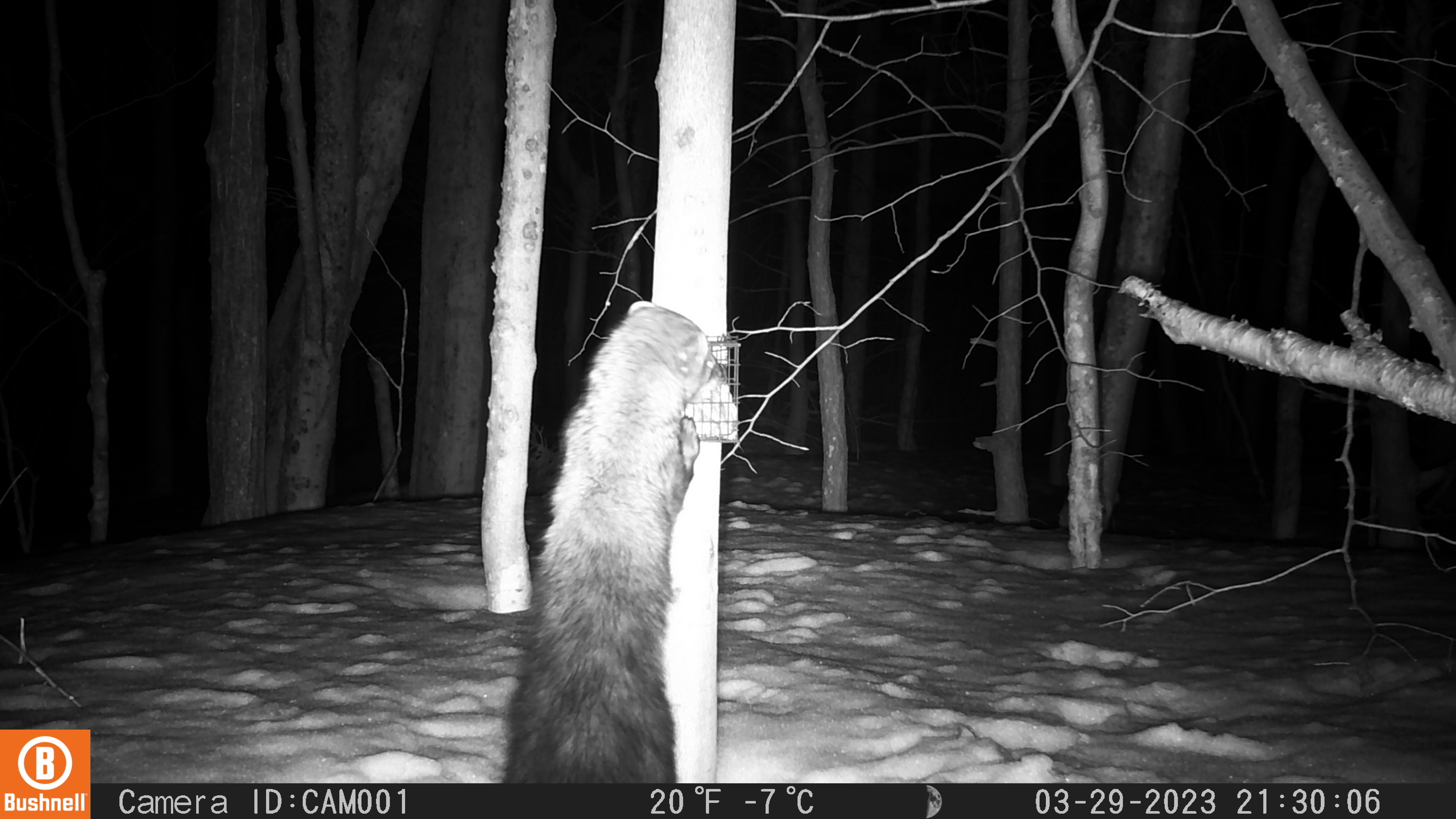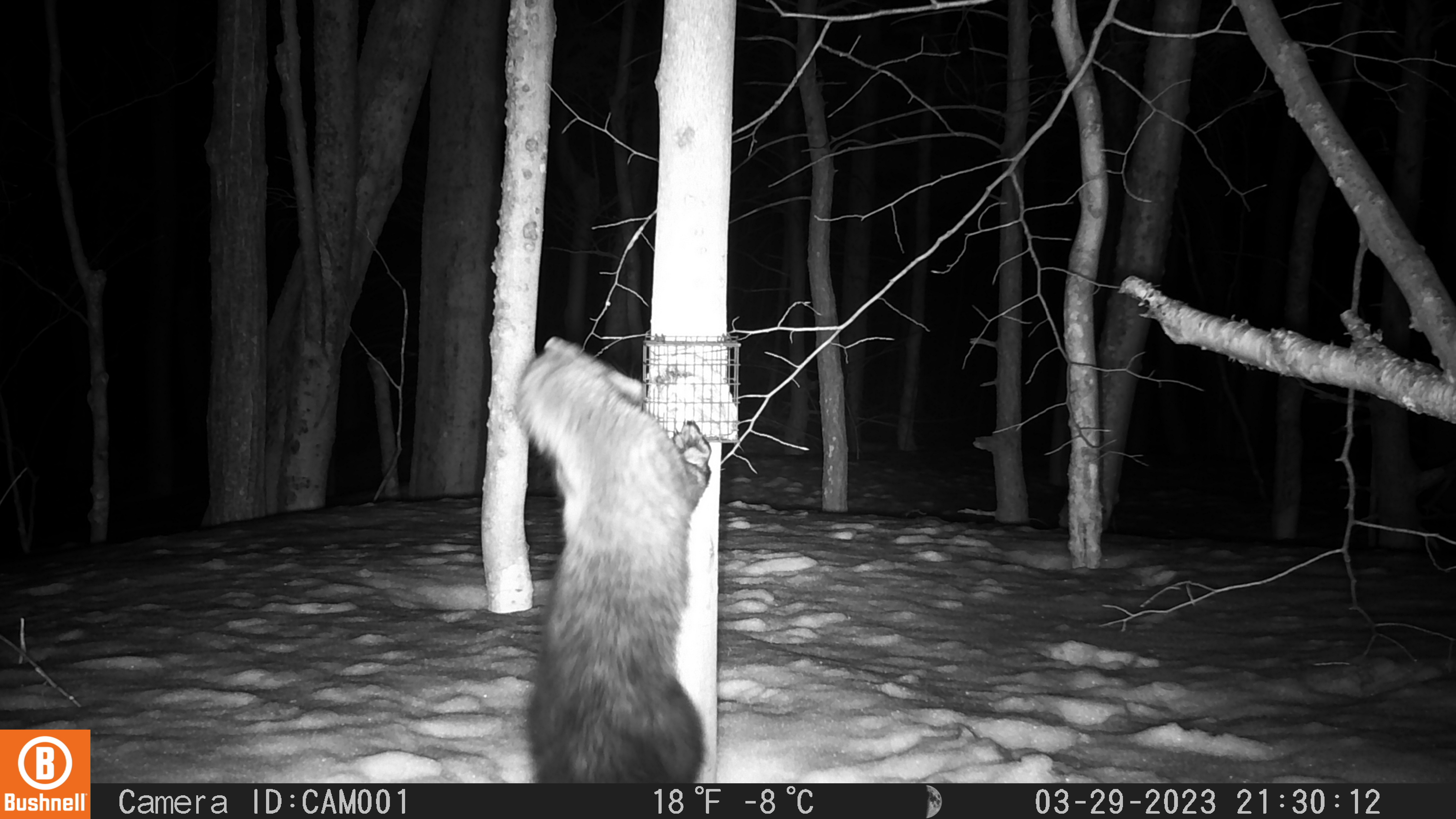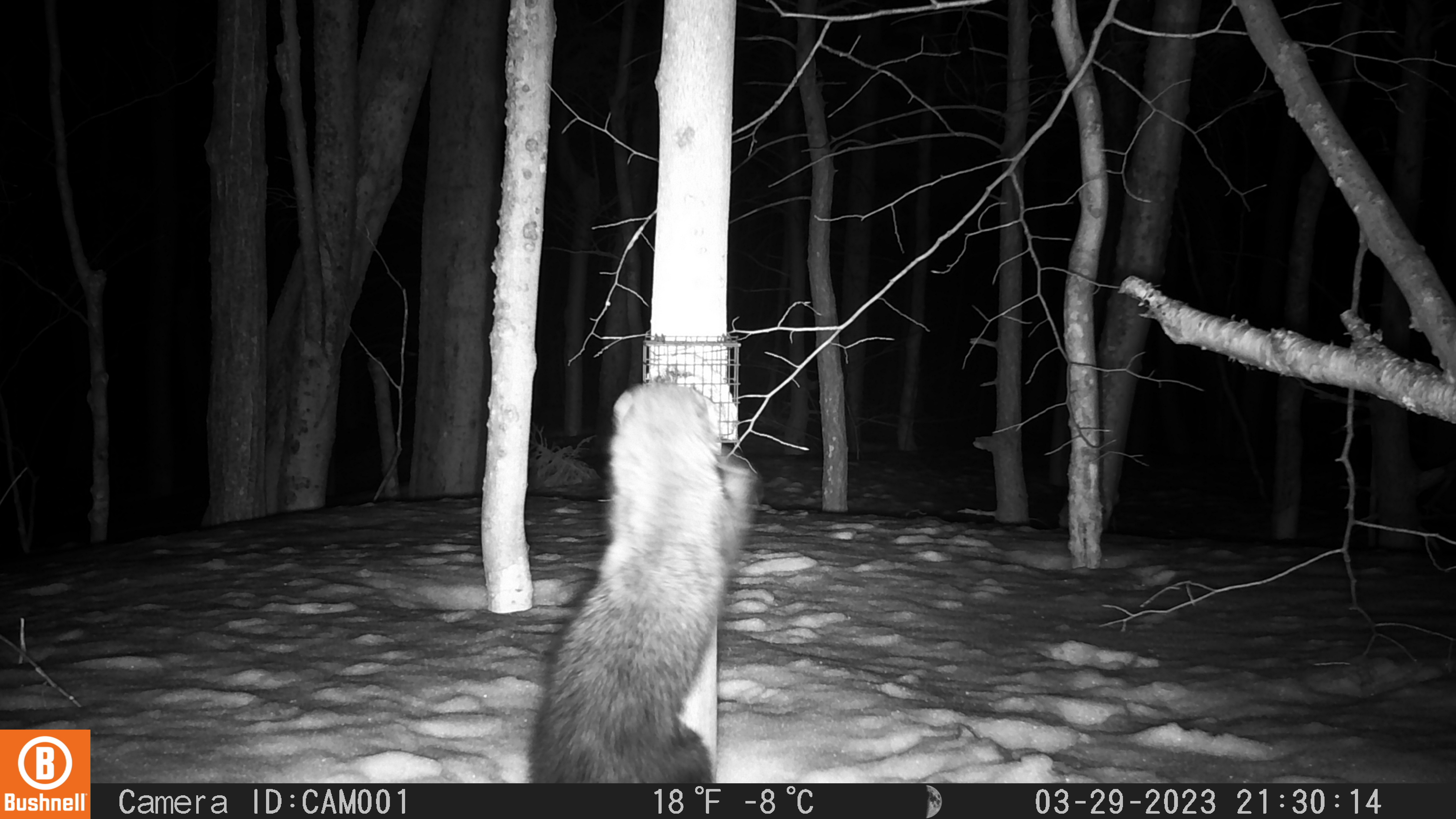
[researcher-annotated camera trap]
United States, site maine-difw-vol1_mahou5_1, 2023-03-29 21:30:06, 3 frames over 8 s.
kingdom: Animalia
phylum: Chordata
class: Mammalia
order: Carnivora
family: Mustelidae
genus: Pekania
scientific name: Pekania pennanti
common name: fisher